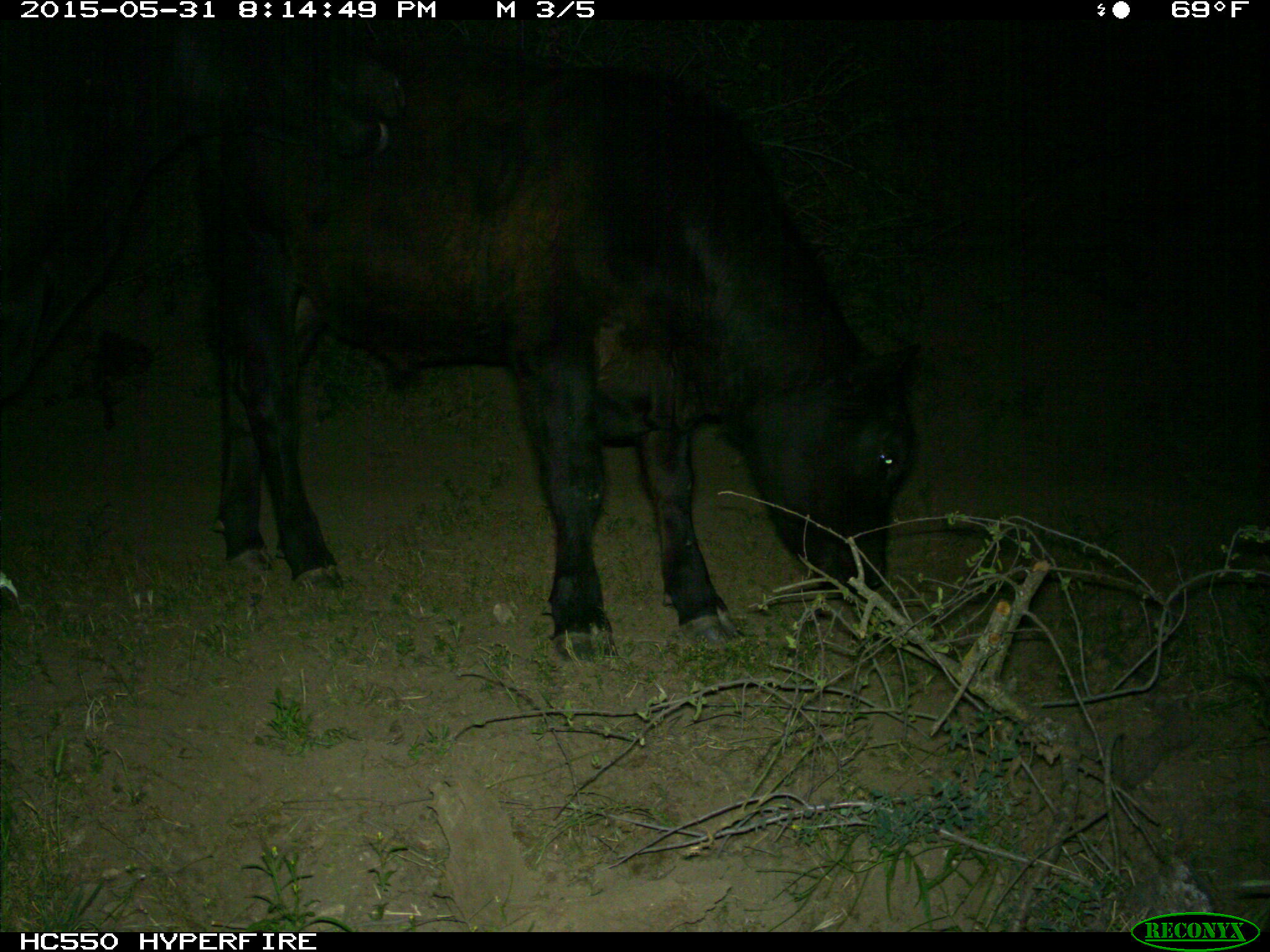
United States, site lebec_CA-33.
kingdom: Animalia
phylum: Chordata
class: Mammalia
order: Artiodactyla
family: Bovidae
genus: Bos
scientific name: Bos taurus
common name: domestic cow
Bos taurus (domestic cow).